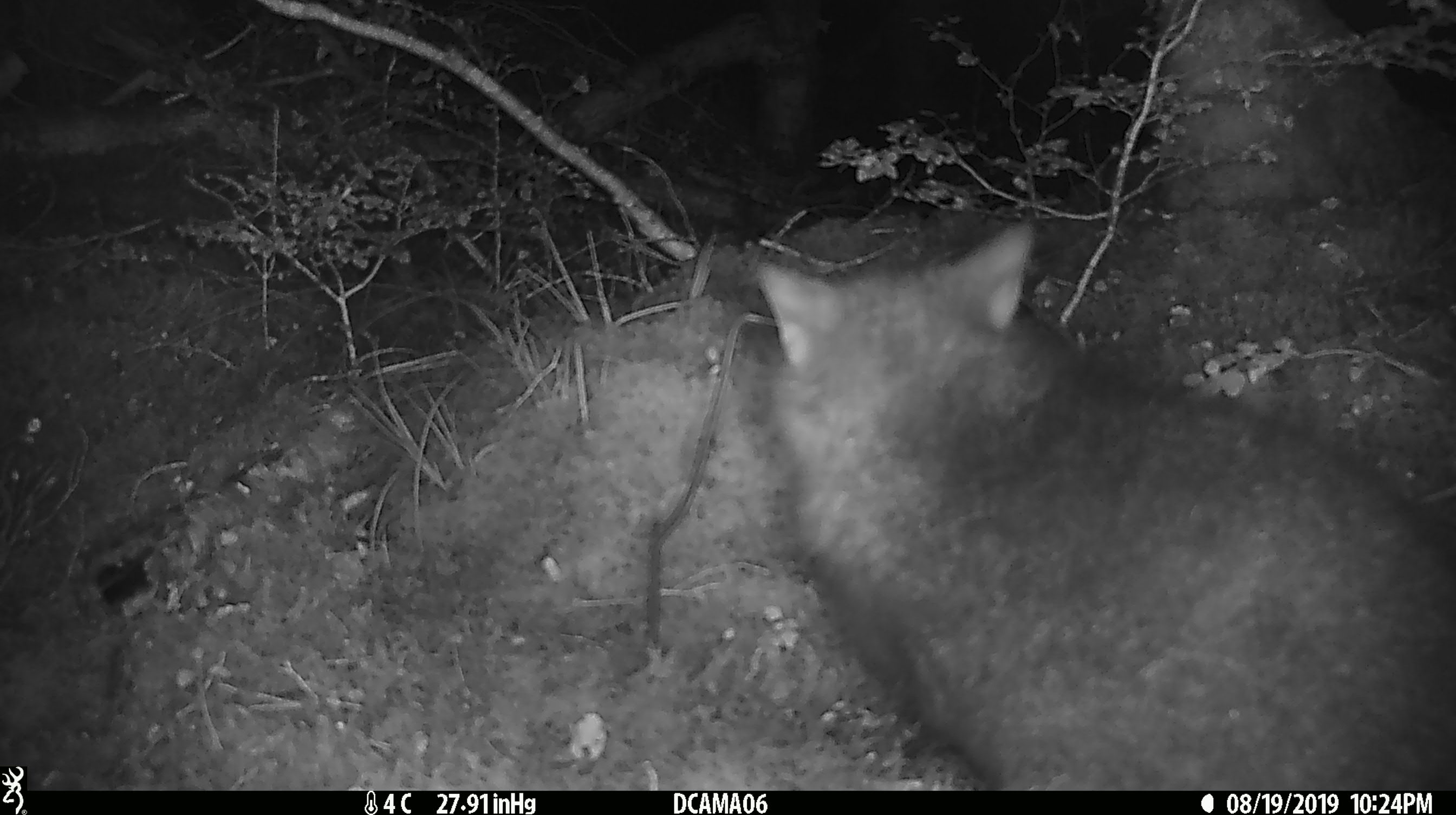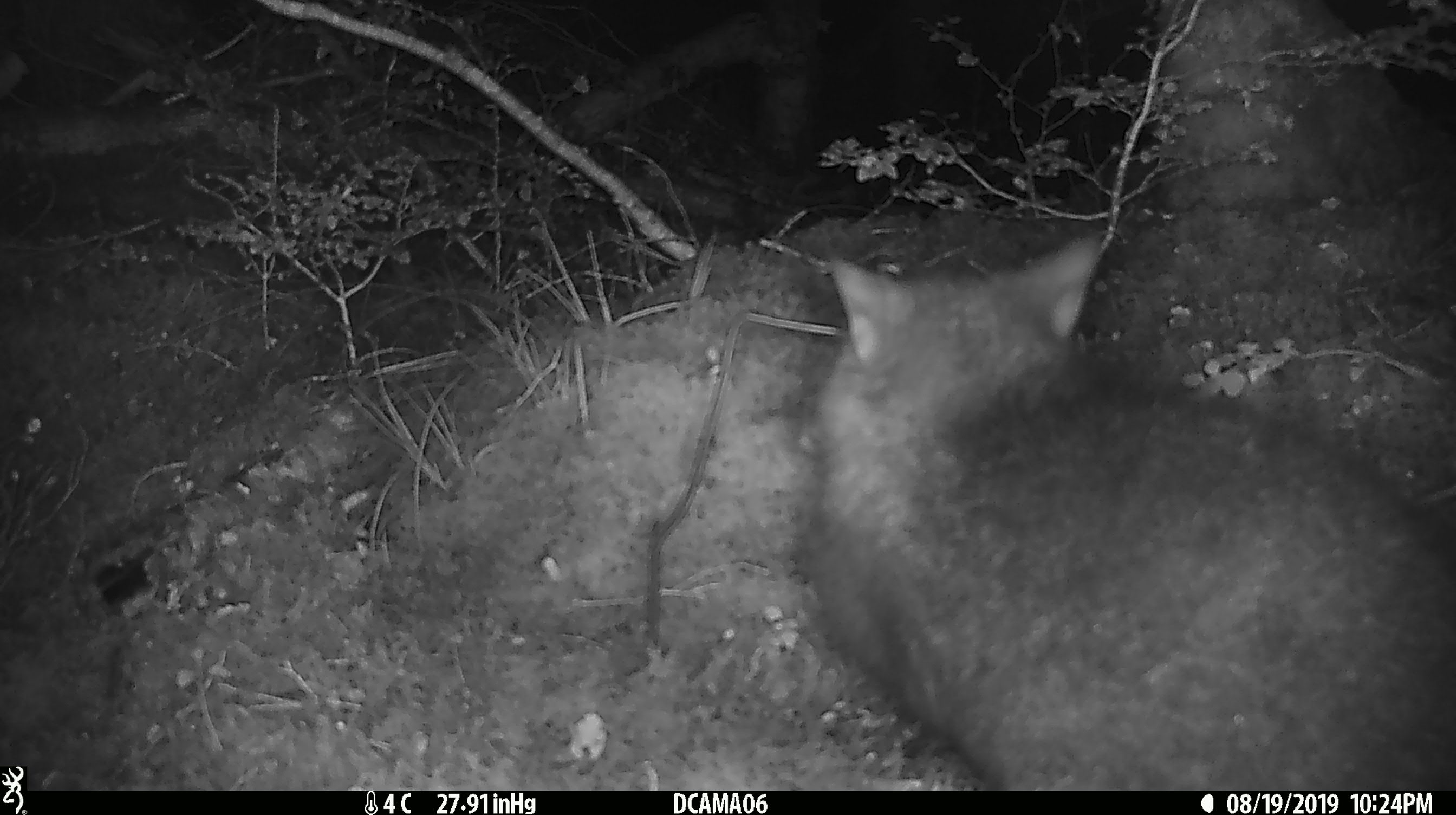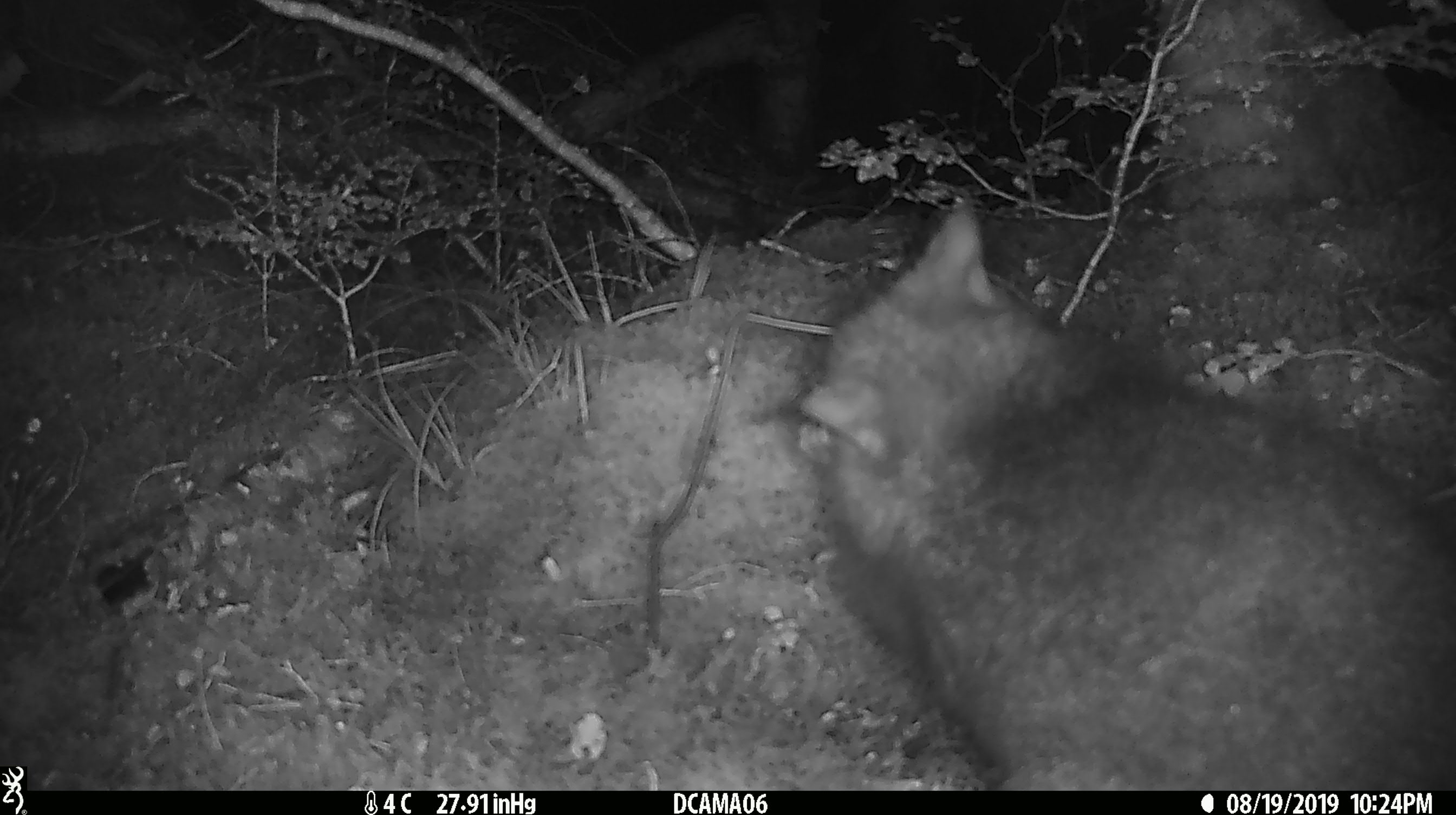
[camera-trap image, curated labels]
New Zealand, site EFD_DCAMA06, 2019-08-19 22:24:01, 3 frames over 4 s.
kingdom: Animalia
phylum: Chordata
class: Mammalia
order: Diprotodontia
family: Phalangeridae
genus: Trichosurus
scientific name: Trichosurus vulpecula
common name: common brushtail possum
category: possum